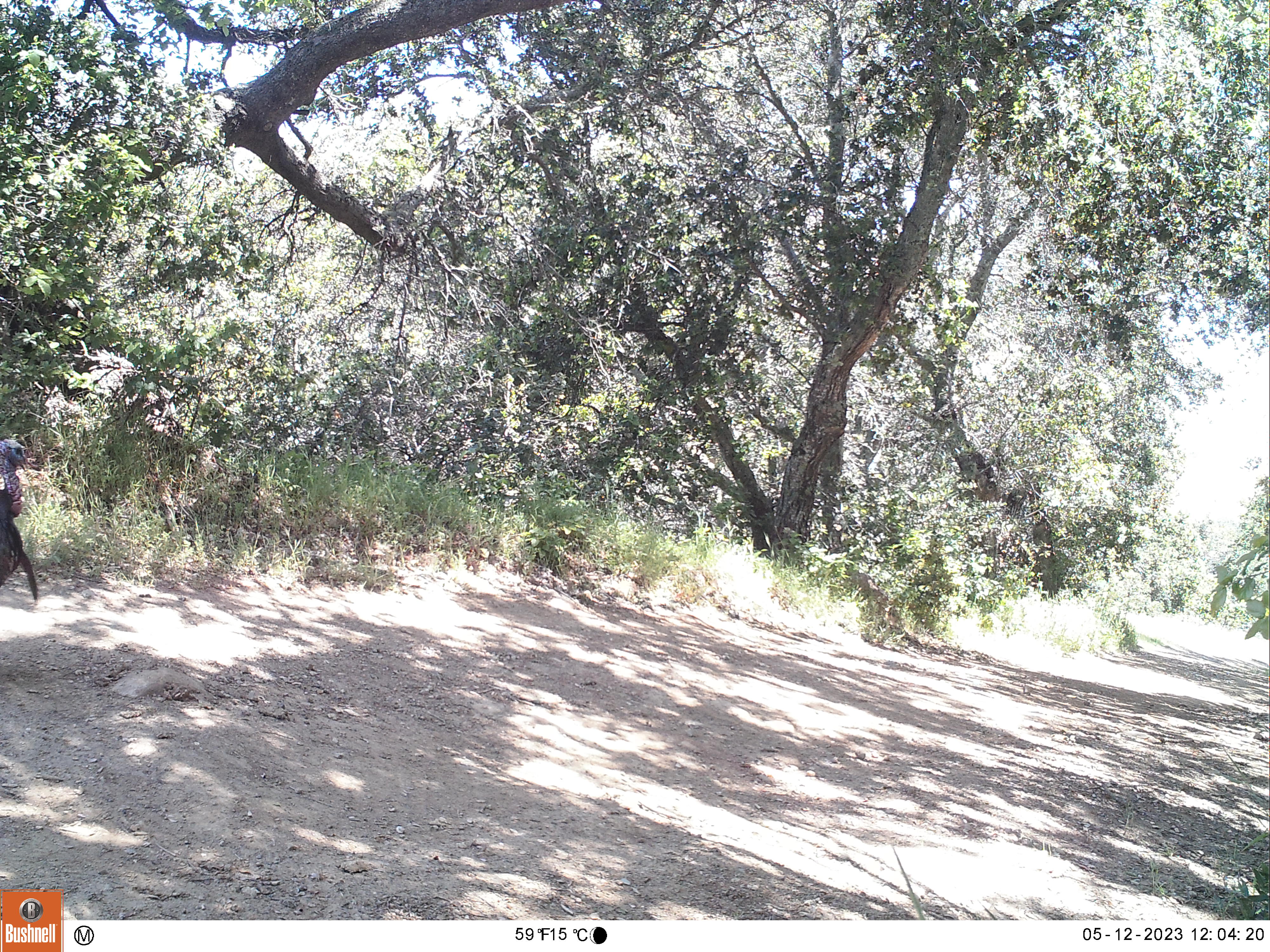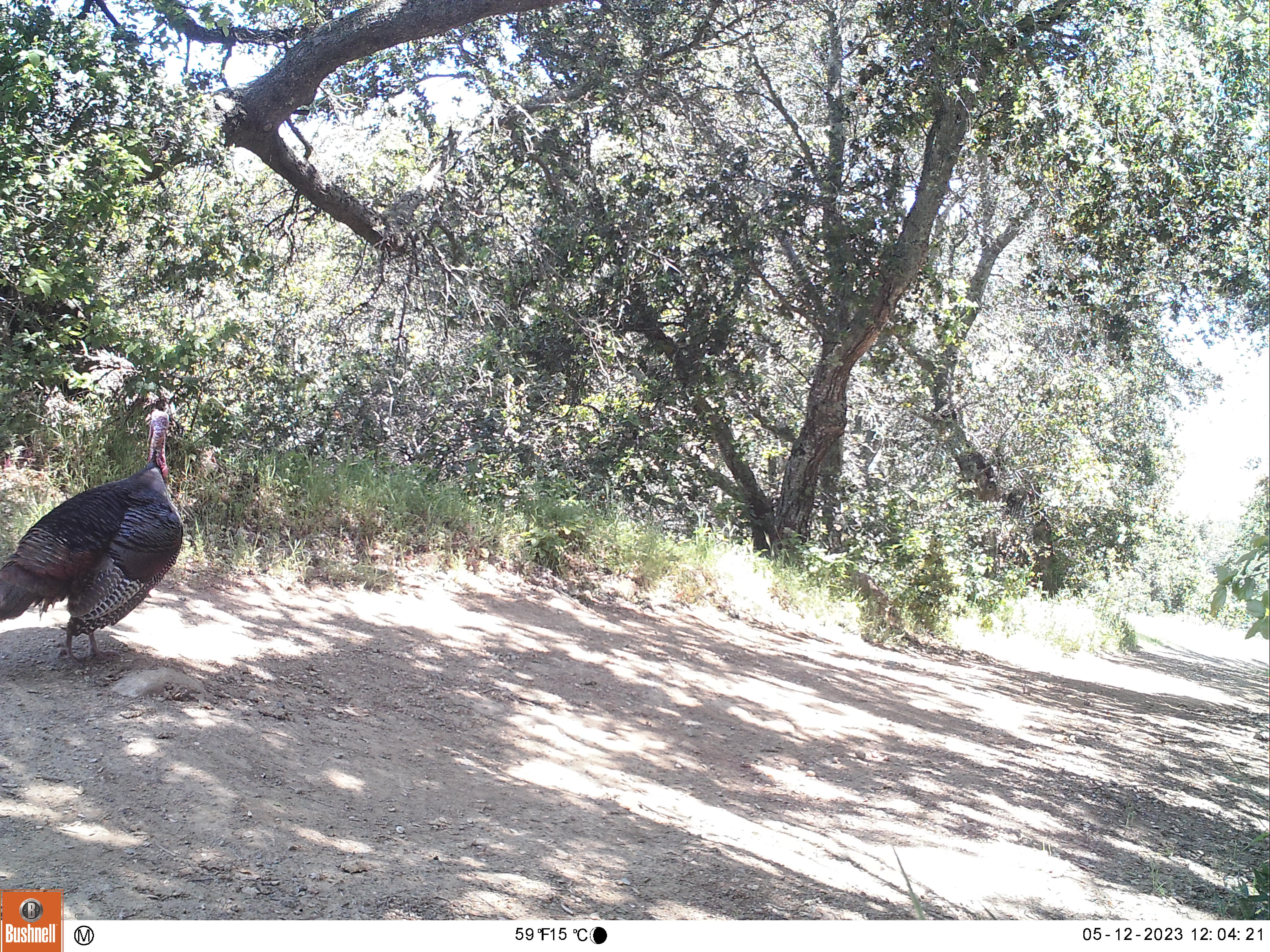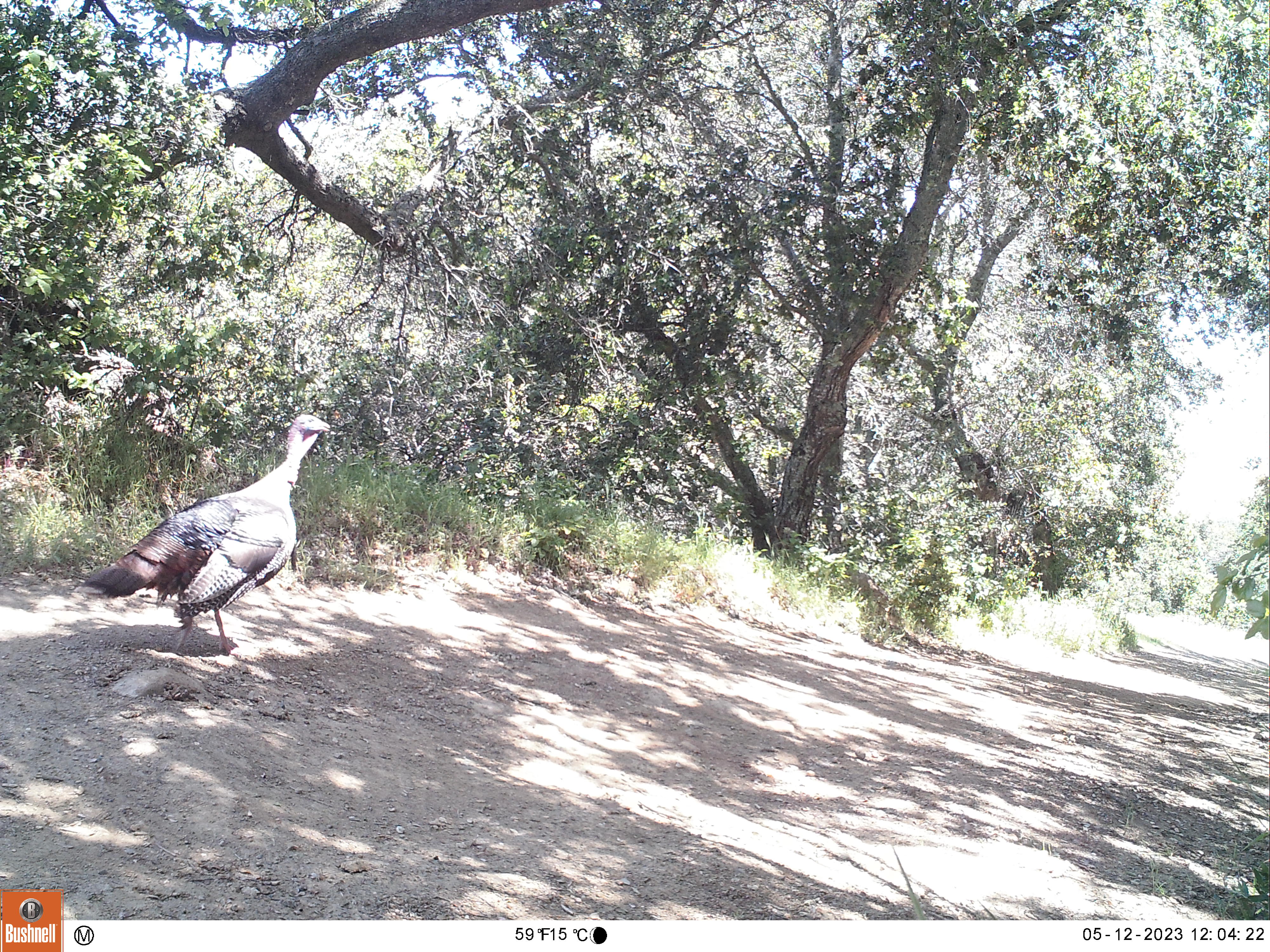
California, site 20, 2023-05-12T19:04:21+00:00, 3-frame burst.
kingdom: Animalia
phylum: Chordata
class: Aves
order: Galliformes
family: Phasianidae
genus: Meleagris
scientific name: Meleagris gallopavo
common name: turkey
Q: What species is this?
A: Turkey (Meleagris gallopavo).